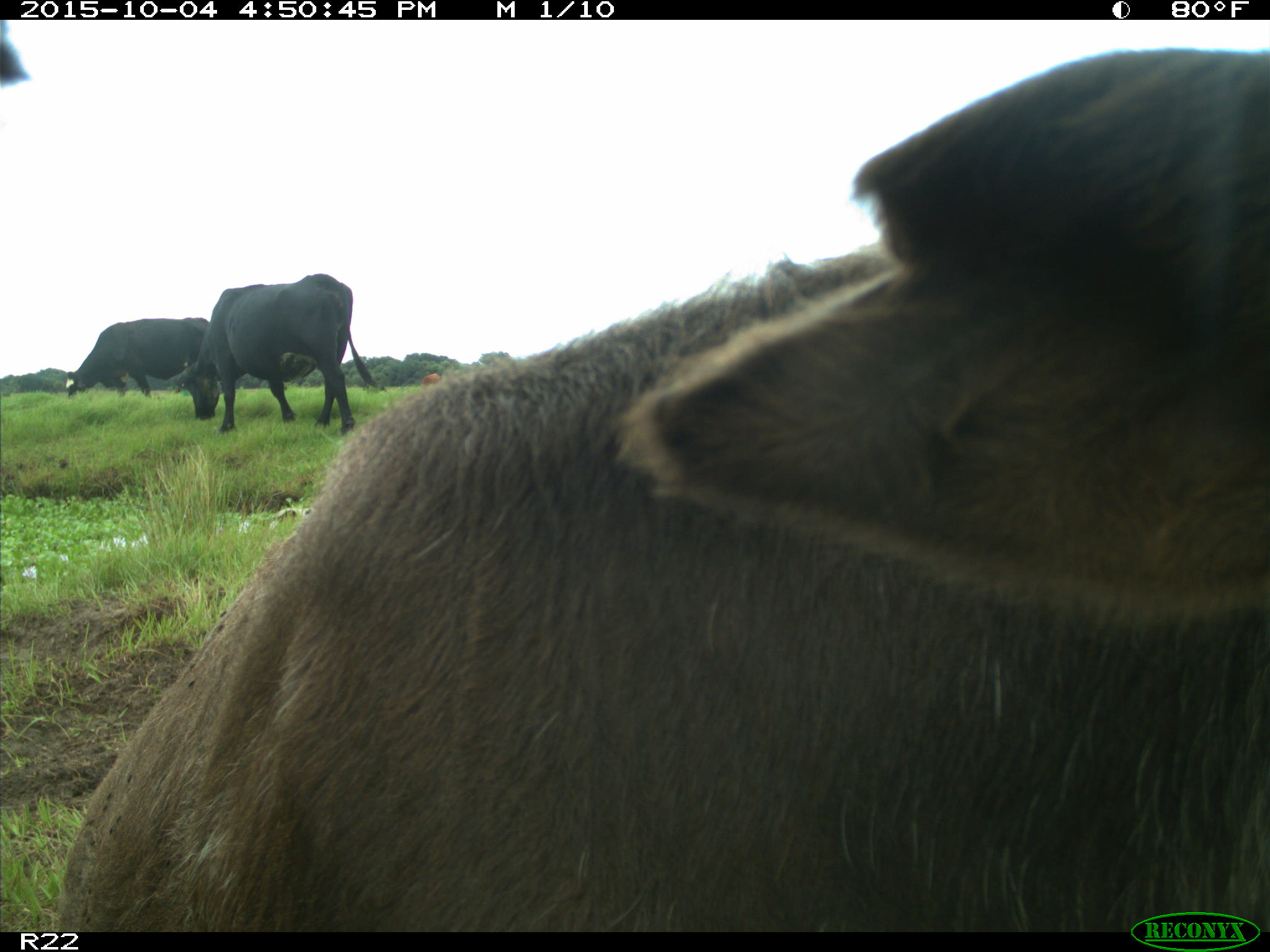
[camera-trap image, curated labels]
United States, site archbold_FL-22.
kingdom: Animalia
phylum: Chordata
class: Mammalia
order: Artiodactyla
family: Bovidae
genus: Bos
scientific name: Bos taurus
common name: domestic cow